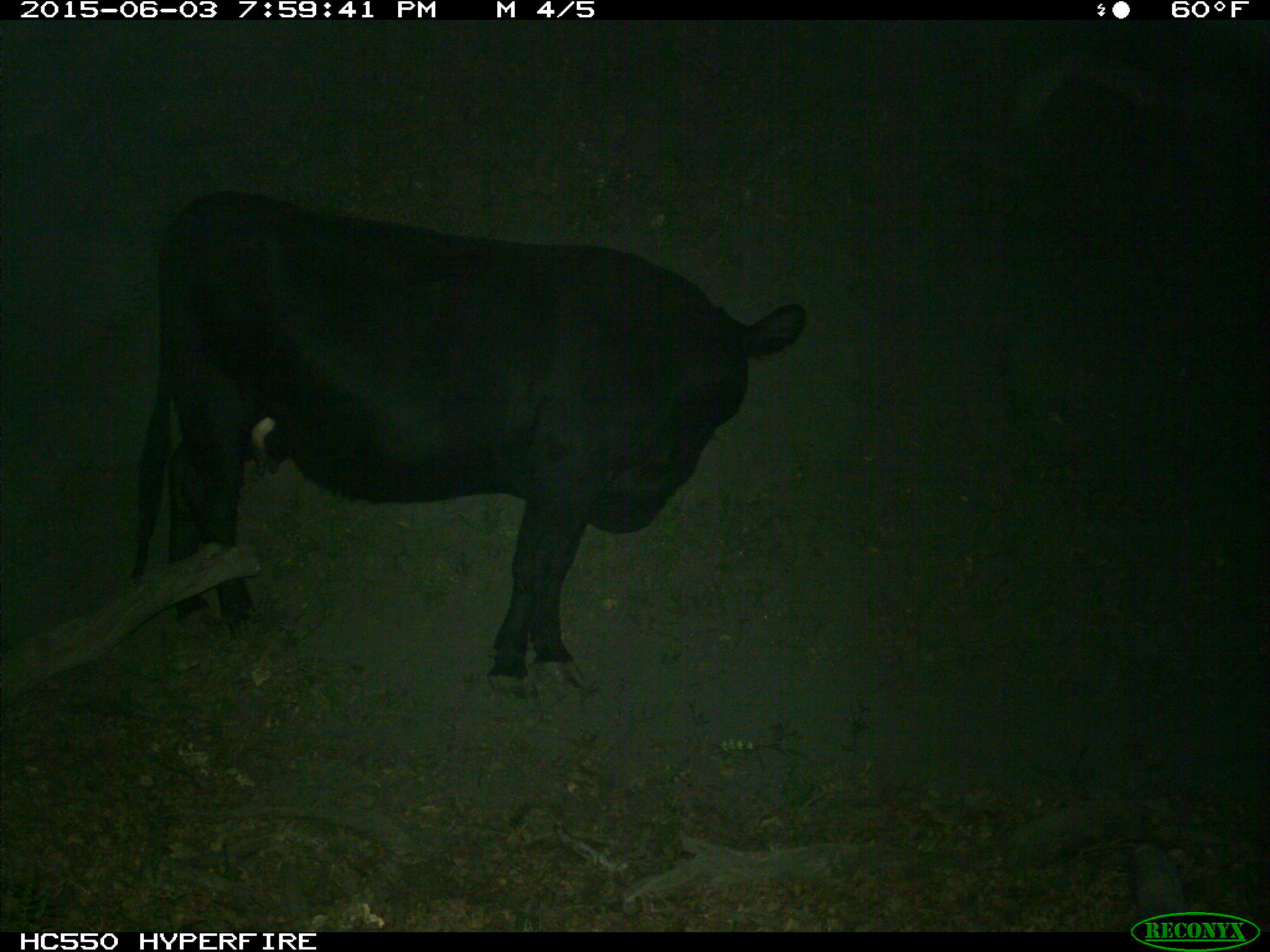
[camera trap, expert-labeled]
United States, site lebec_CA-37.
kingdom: Animalia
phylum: Chordata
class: Mammalia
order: Artiodactyla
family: Bovidae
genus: Bos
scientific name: Bos taurus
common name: domestic cow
Bos taurus (domestic cow).